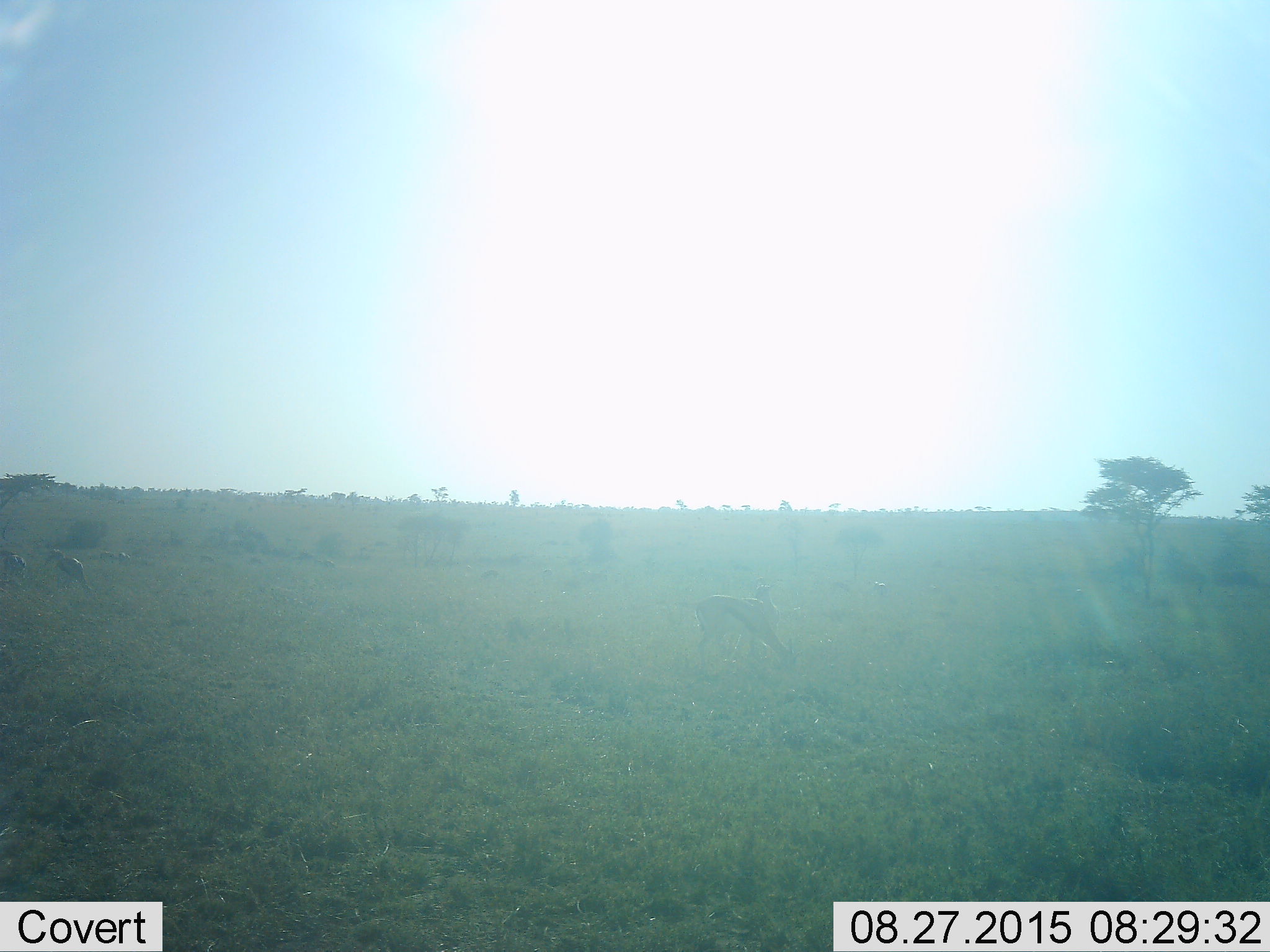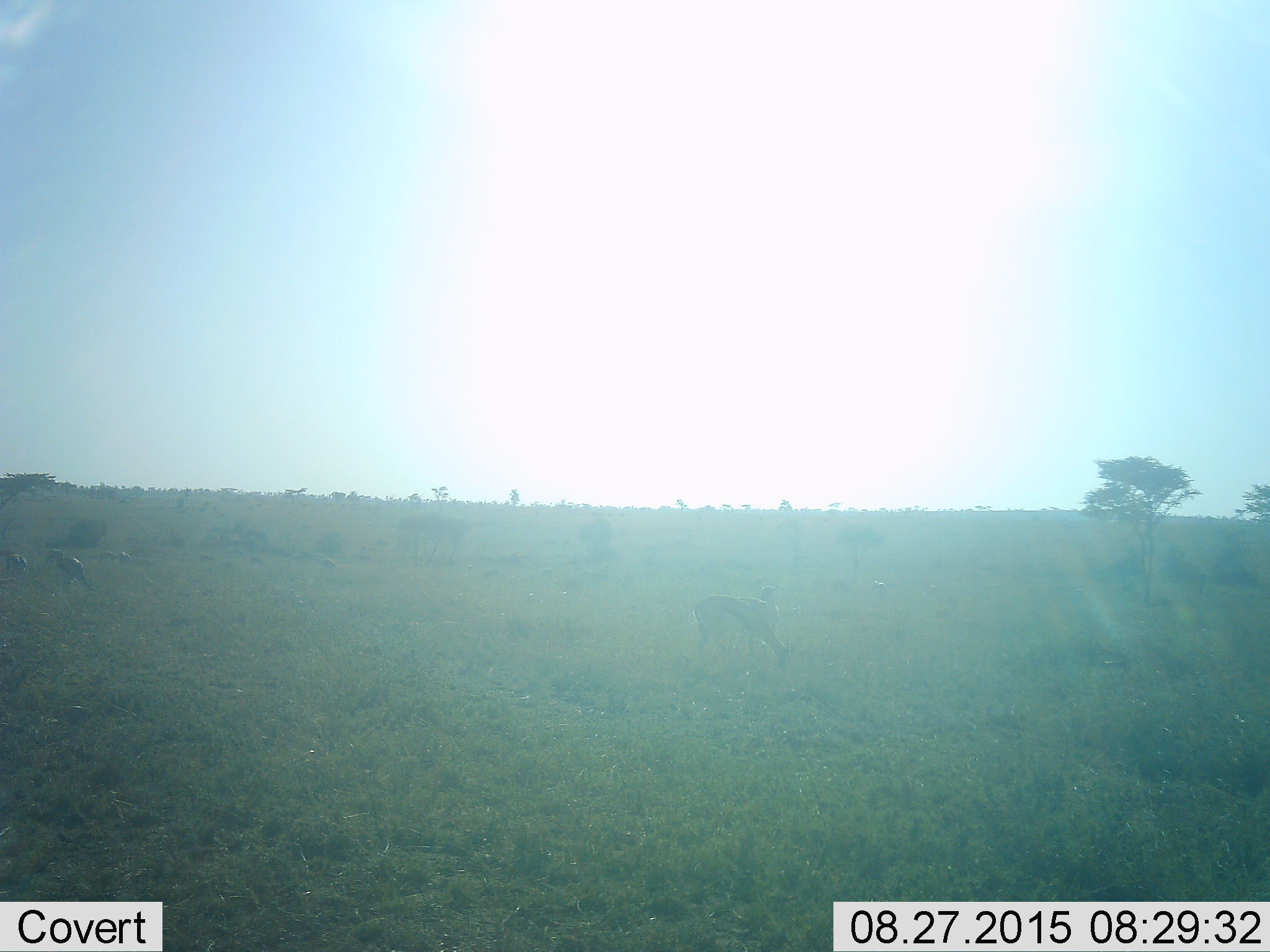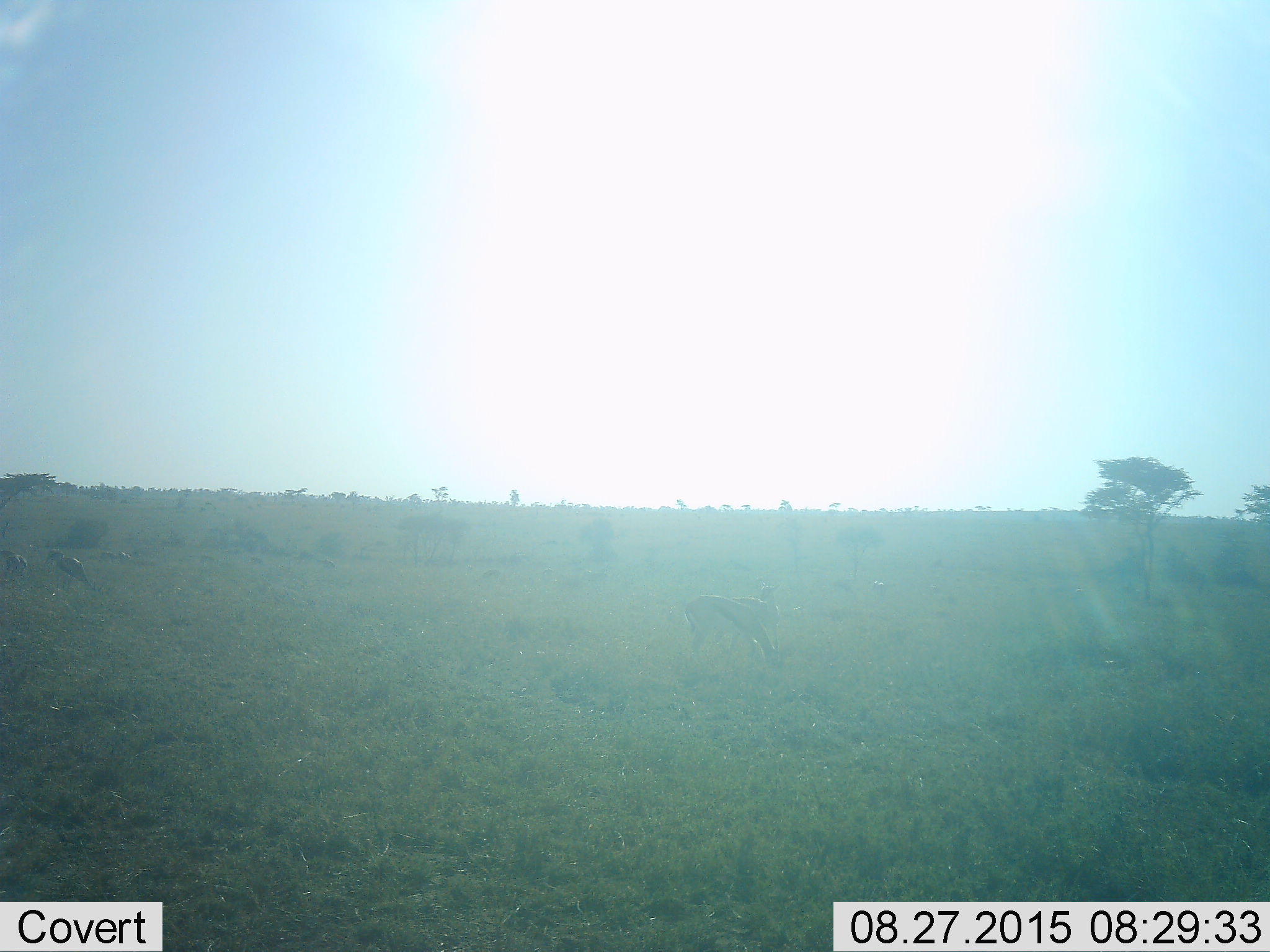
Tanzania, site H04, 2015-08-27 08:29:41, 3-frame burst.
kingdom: Animalia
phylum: Chordata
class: Mammalia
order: Artiodactyla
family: Bovidae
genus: Eudorcas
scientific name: Eudorcas thomsonii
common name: thomson's gazelle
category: gazellethomsons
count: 6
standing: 43%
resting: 0%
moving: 14%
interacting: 0%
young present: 14%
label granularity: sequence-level